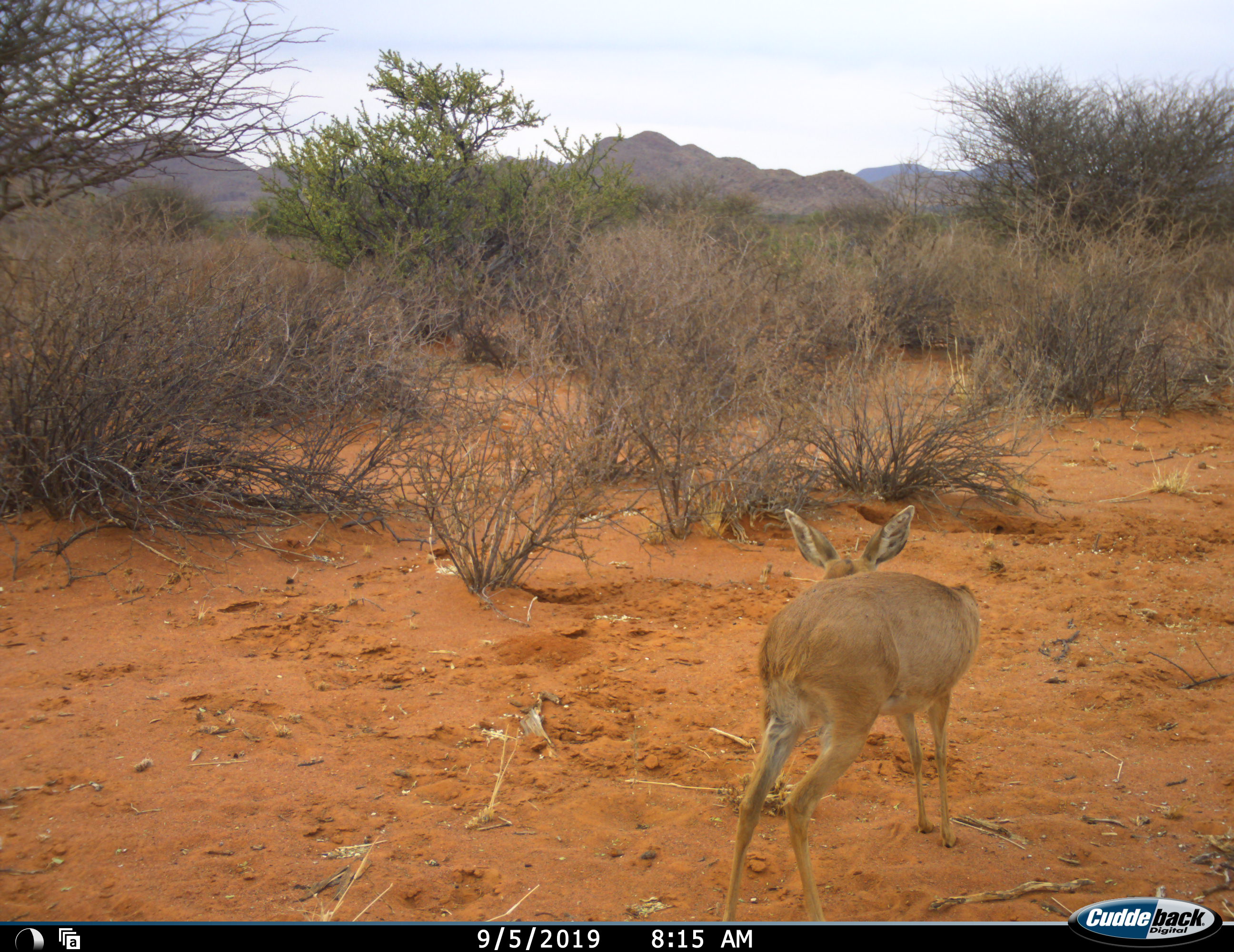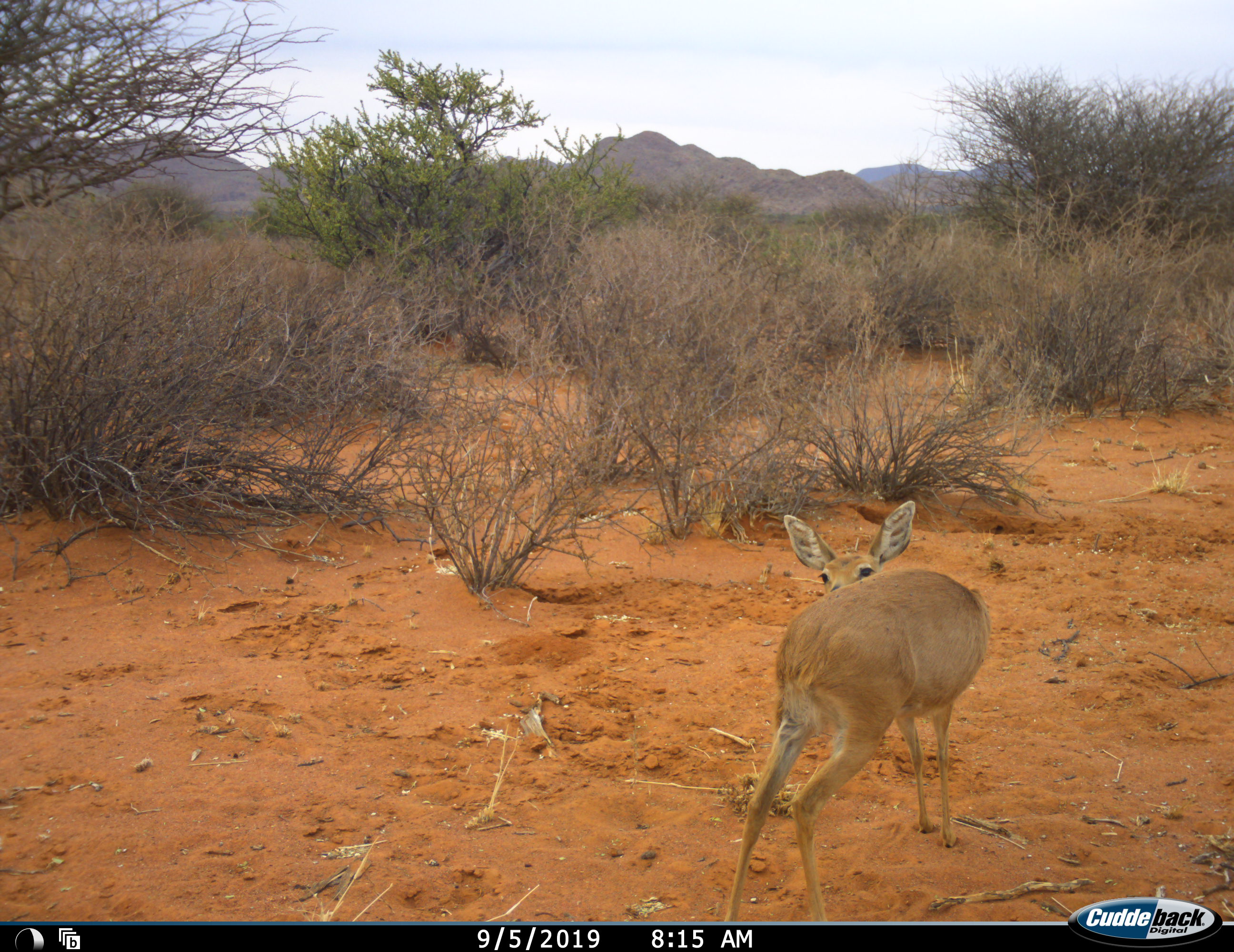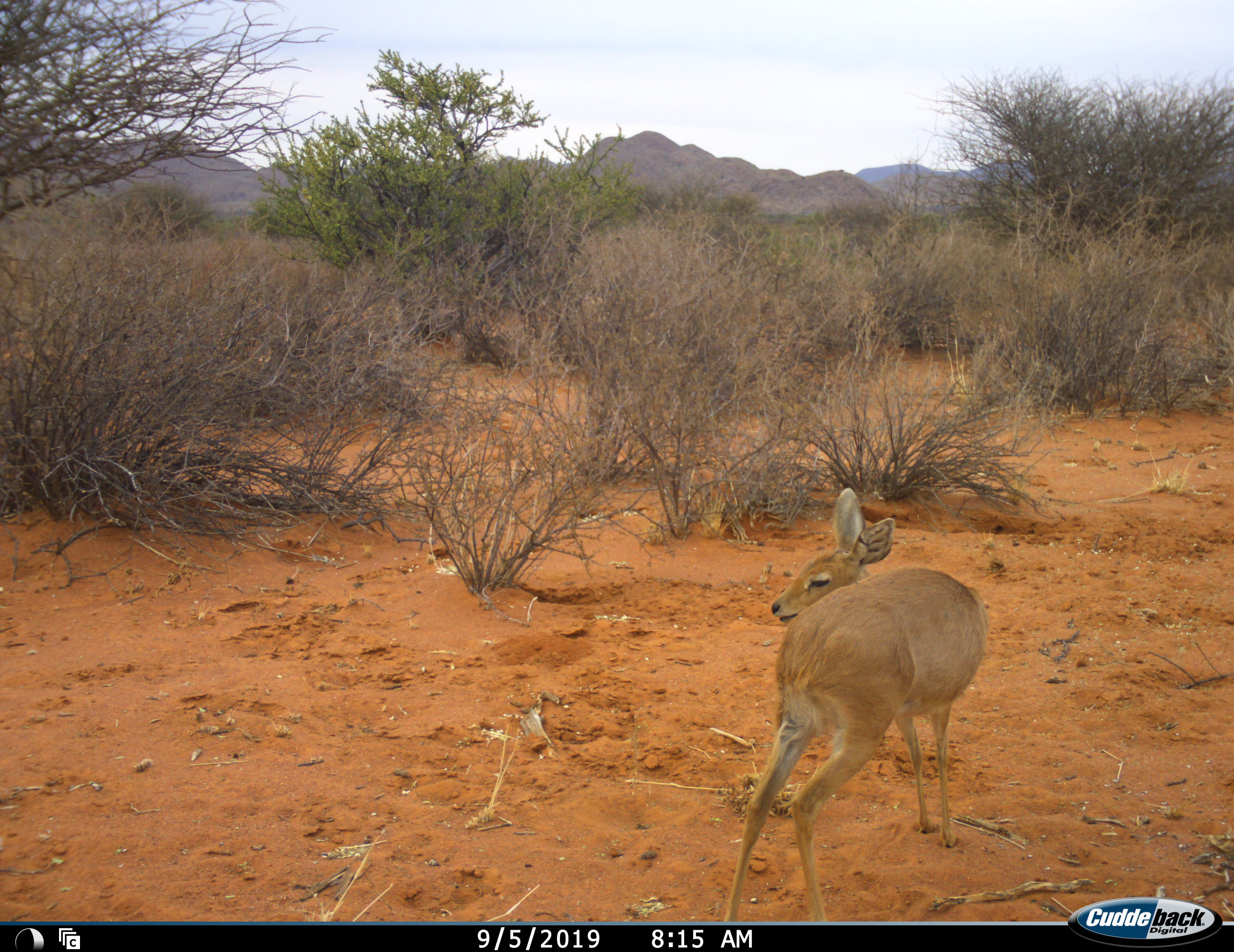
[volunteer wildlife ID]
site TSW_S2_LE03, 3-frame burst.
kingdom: Animalia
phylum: Chordata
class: Mammalia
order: Artiodactyla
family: Bovidae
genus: Raphicerus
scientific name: Raphicerus campestris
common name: steenbok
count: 1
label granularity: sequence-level